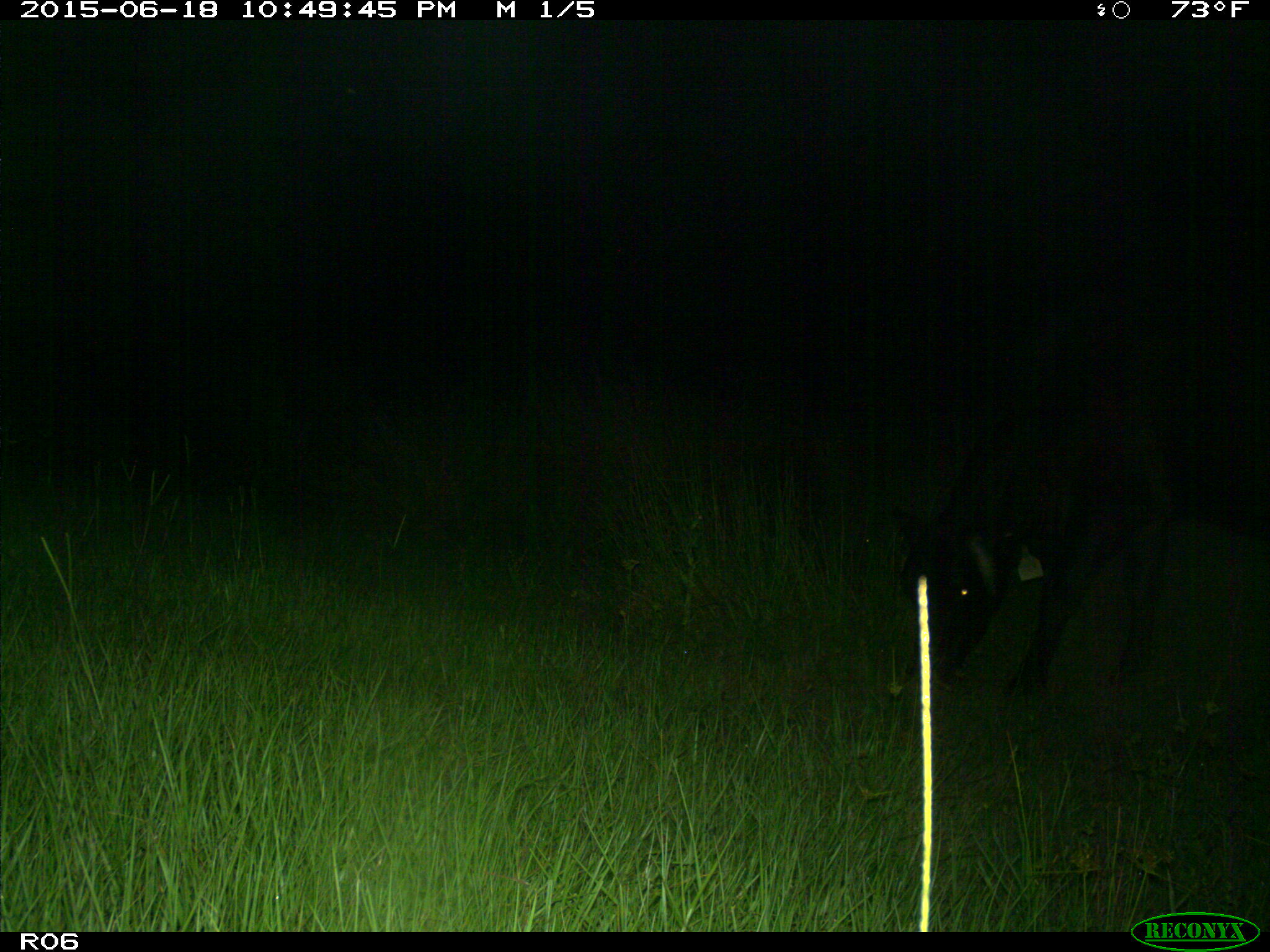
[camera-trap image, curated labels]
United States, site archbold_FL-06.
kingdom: Animalia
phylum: Chordata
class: Mammalia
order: Artiodactyla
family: Bovidae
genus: Bos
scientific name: Bos taurus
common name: domestic cow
Bos taurus (domestic cow).